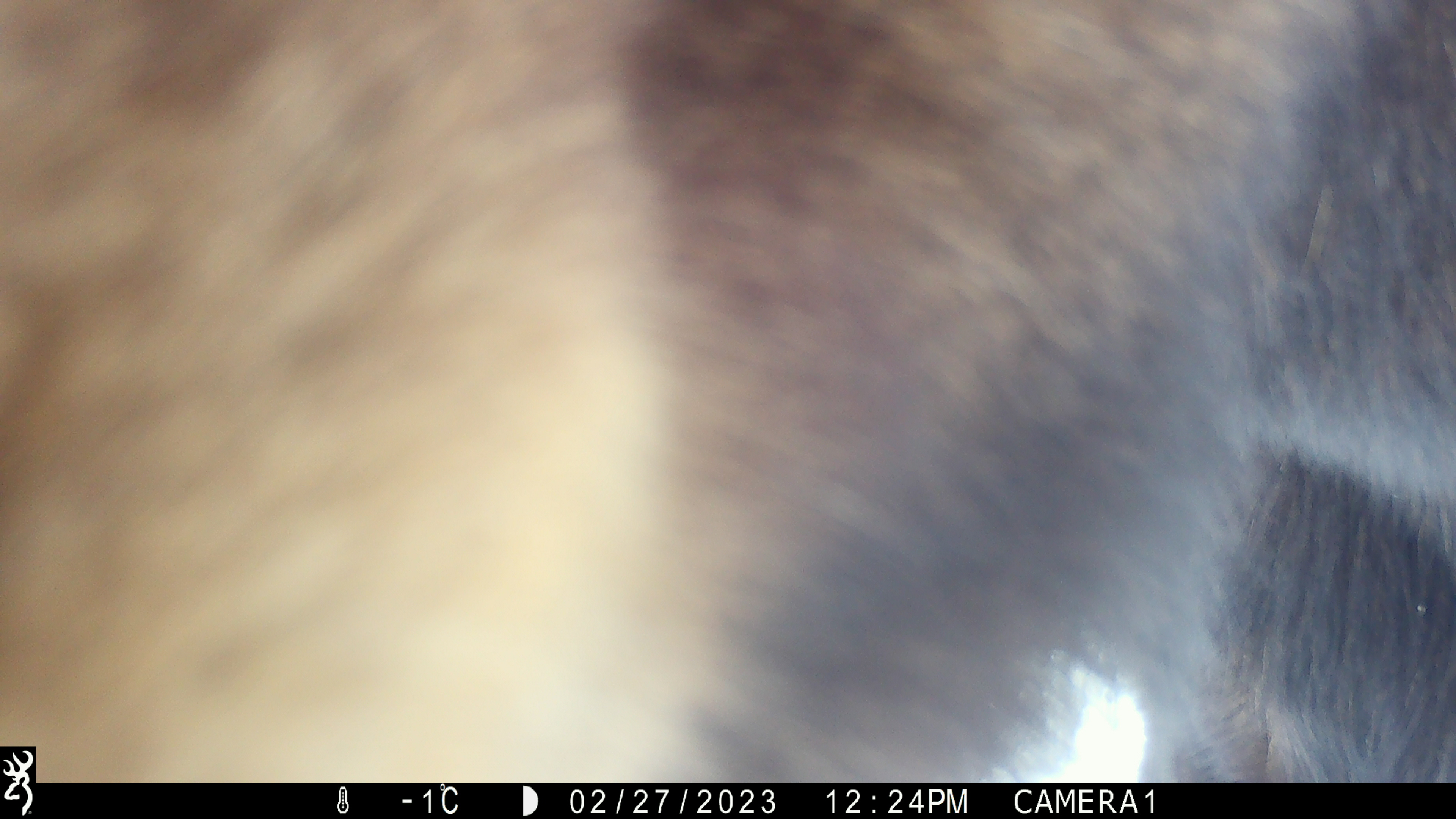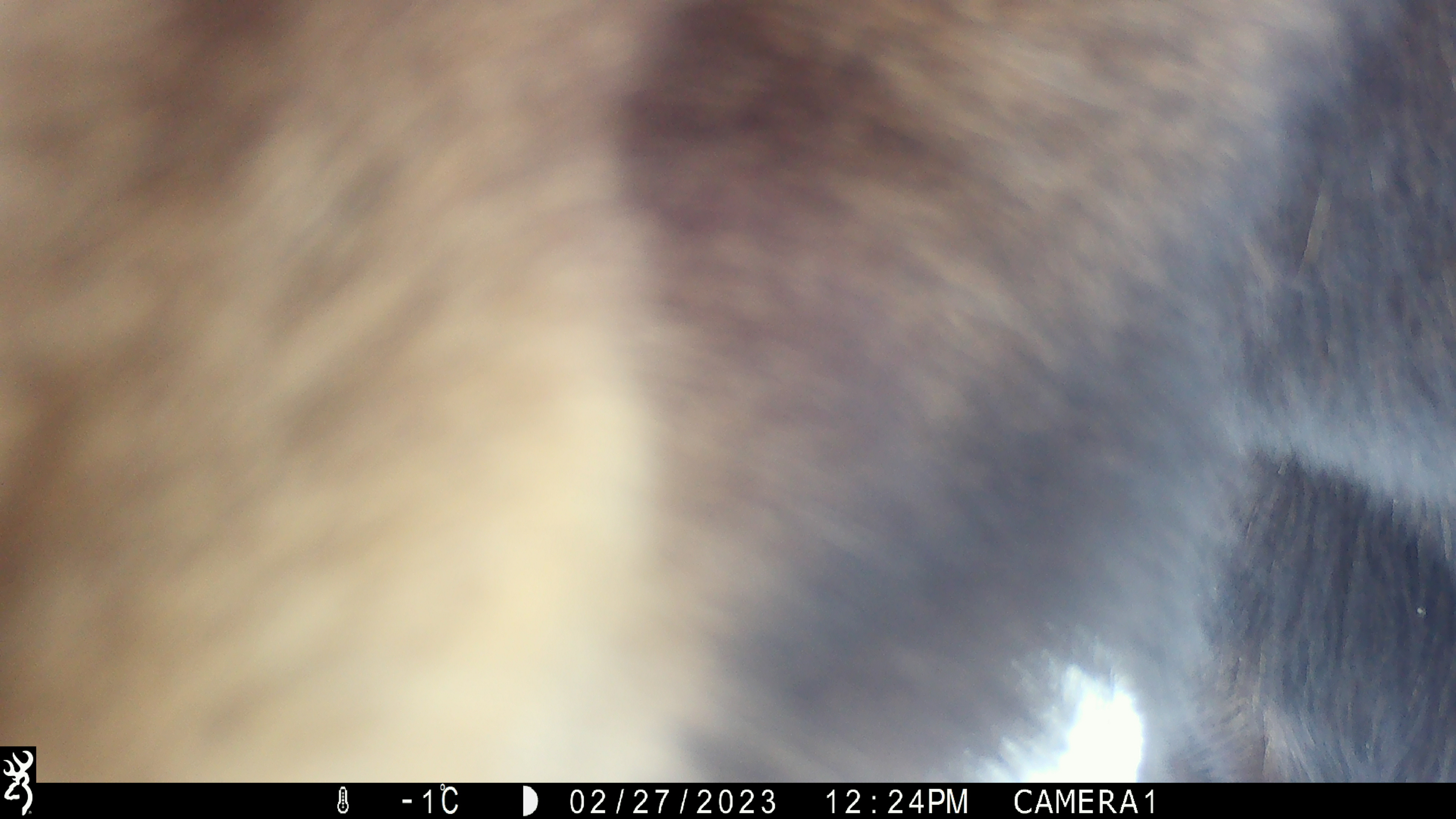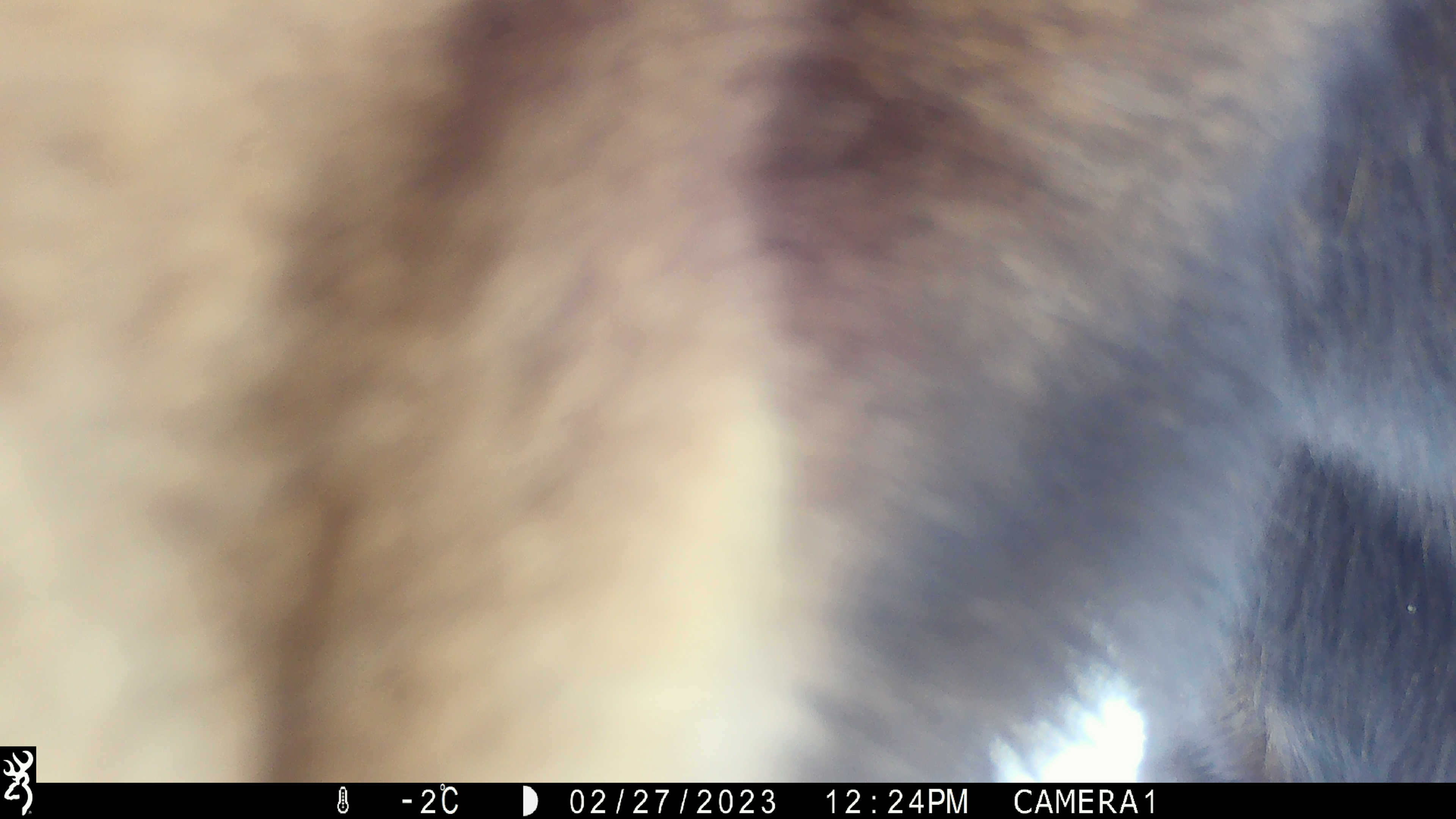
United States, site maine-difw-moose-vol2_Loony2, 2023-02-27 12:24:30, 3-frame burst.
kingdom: Animalia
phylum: Chordata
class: Mammalia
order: Artiodactyla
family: Cervidae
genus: Alces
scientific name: Alces alces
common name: moose